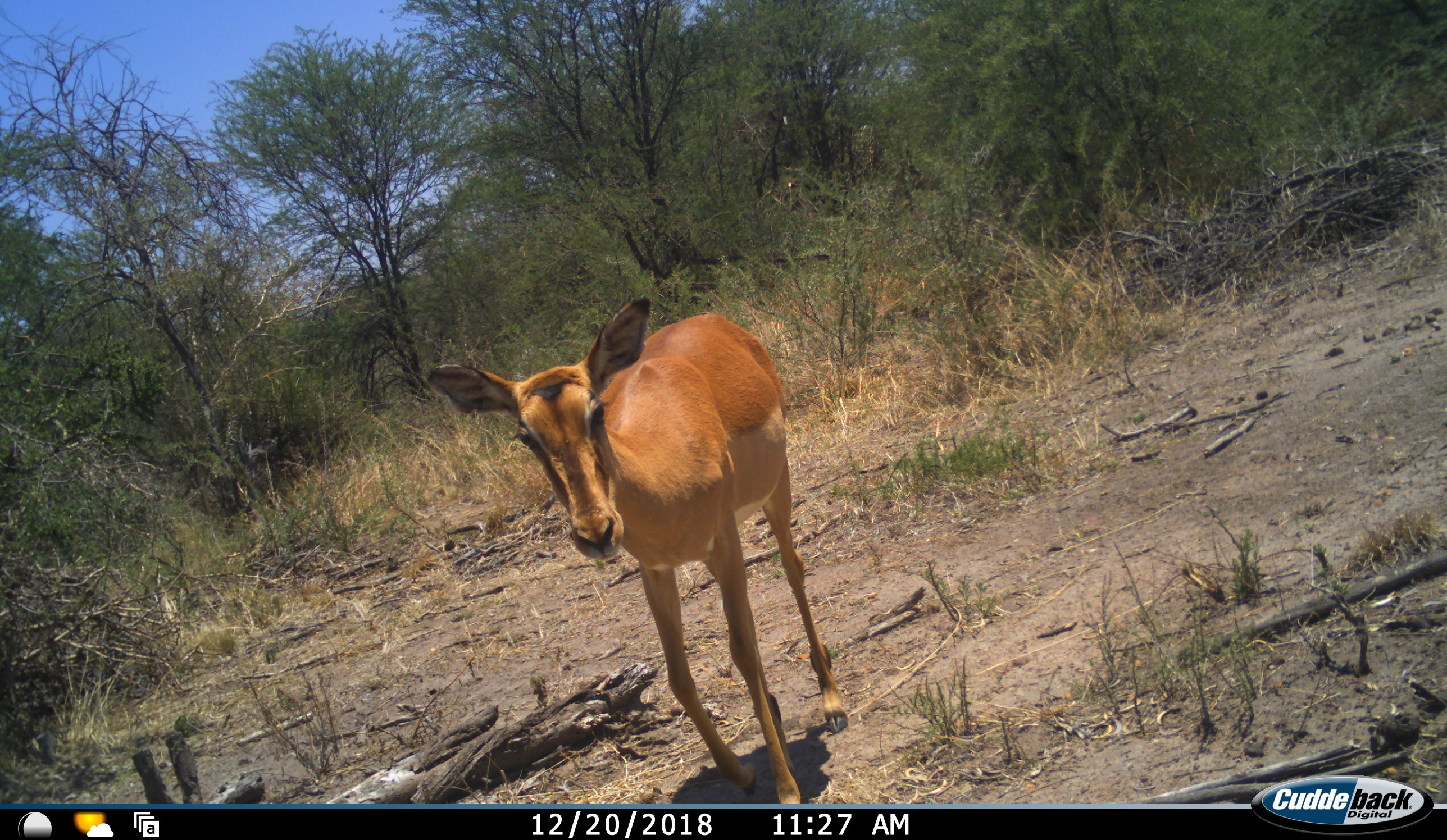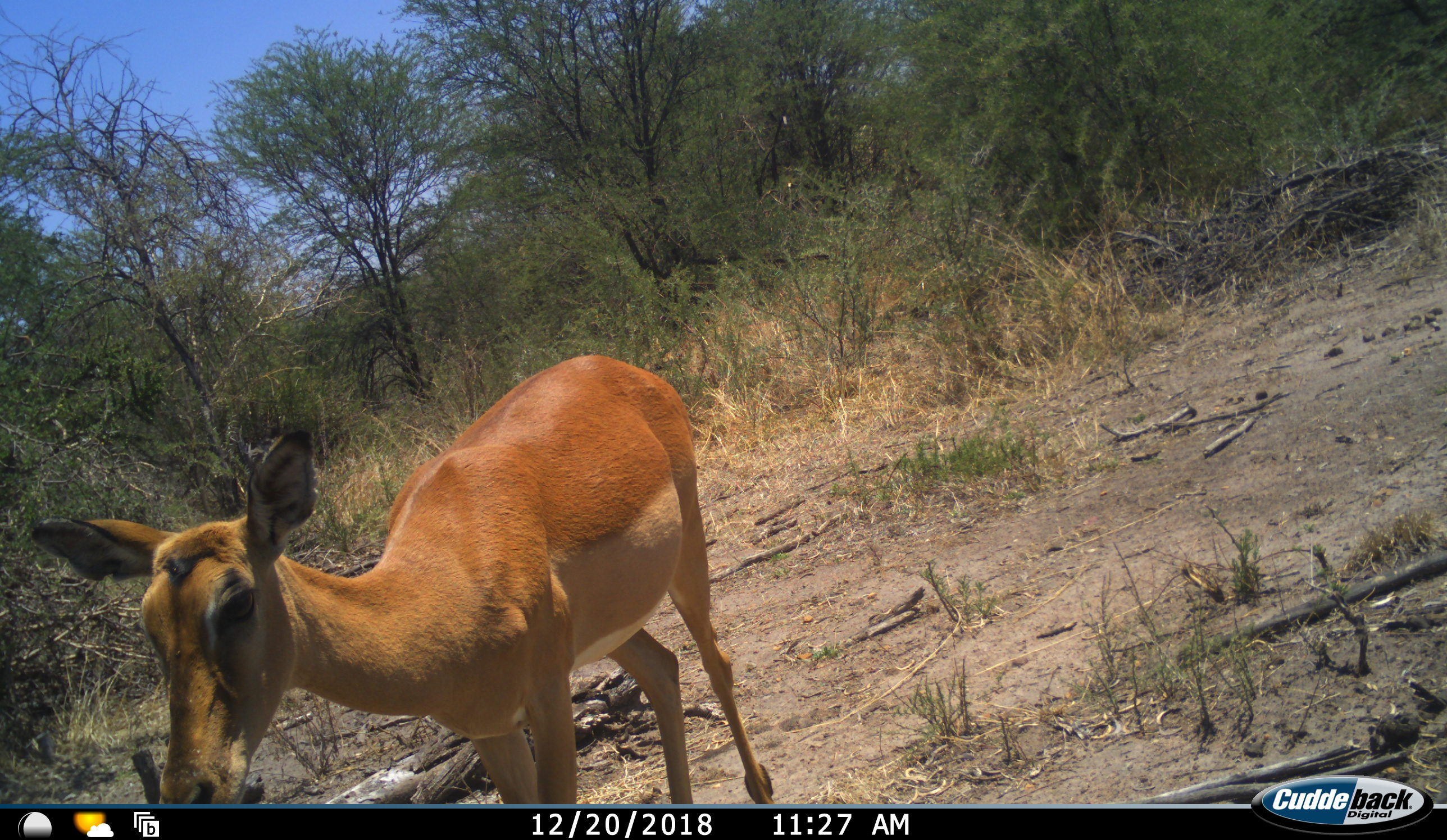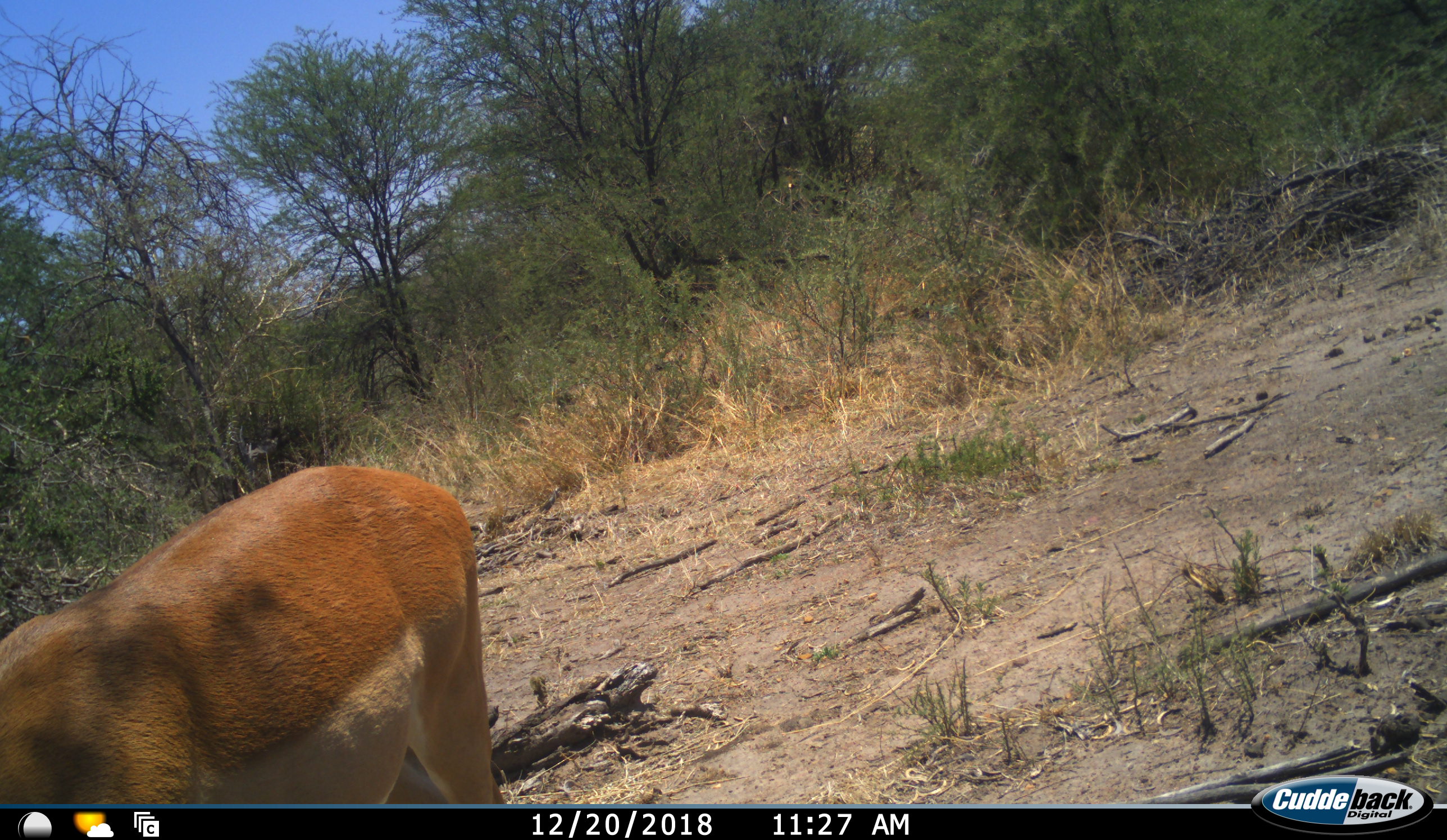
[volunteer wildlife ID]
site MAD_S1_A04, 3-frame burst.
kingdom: Animalia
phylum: Chordata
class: Mammalia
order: Artiodactyla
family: Bovidae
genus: Aepyceros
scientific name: Aepyceros melampus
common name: impala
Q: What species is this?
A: Impala (Aepyceros melampus).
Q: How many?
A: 1.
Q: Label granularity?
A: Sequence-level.